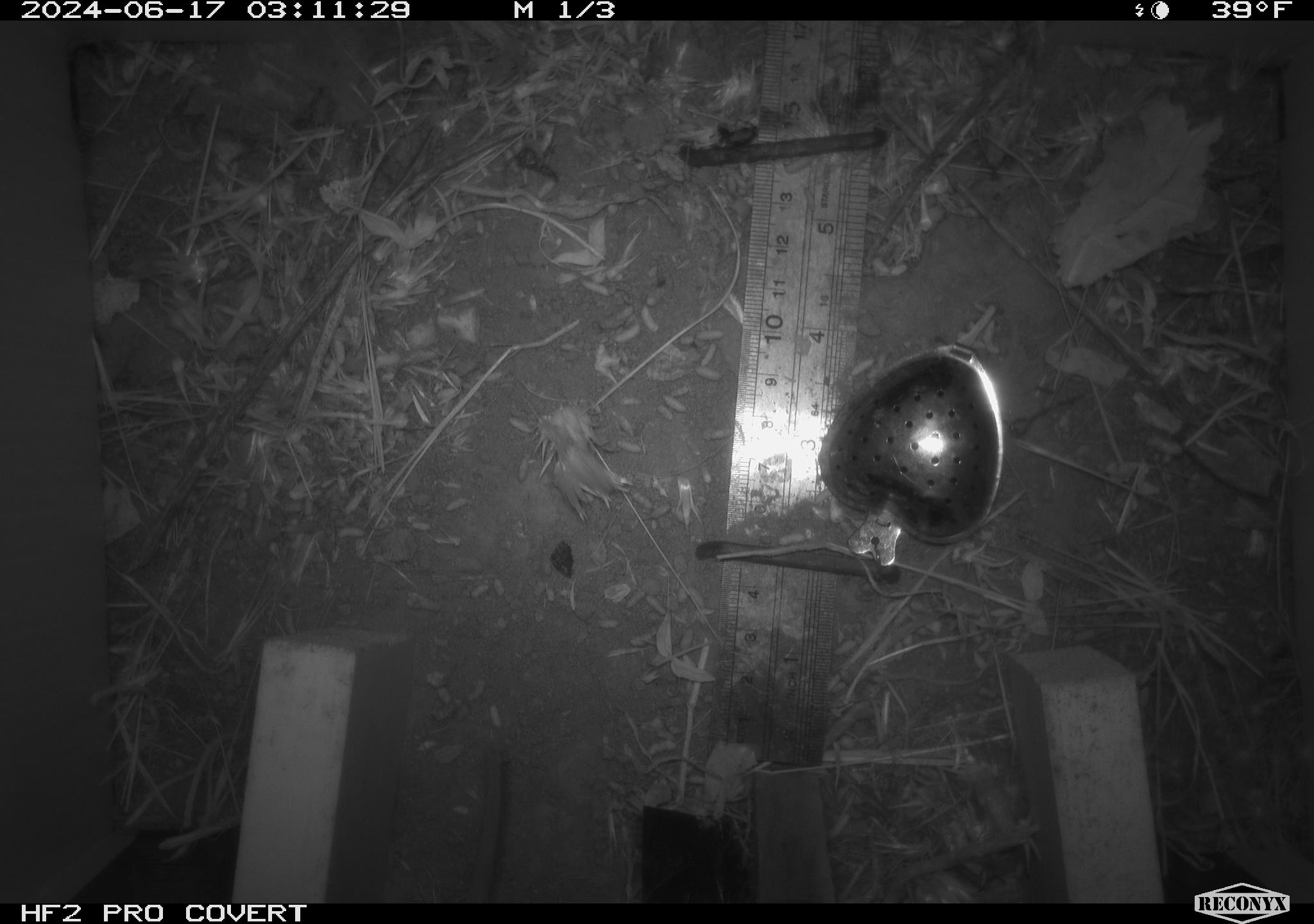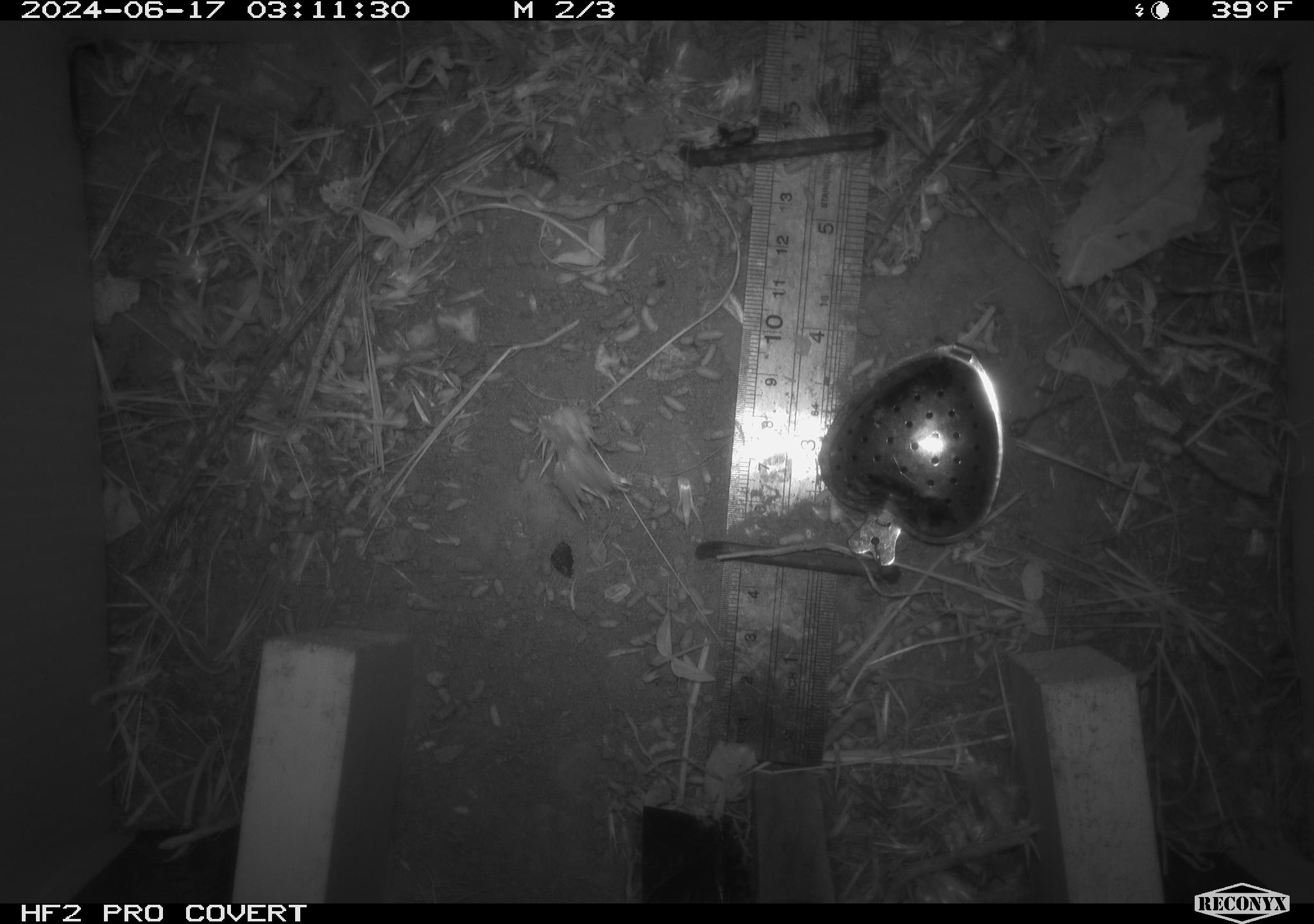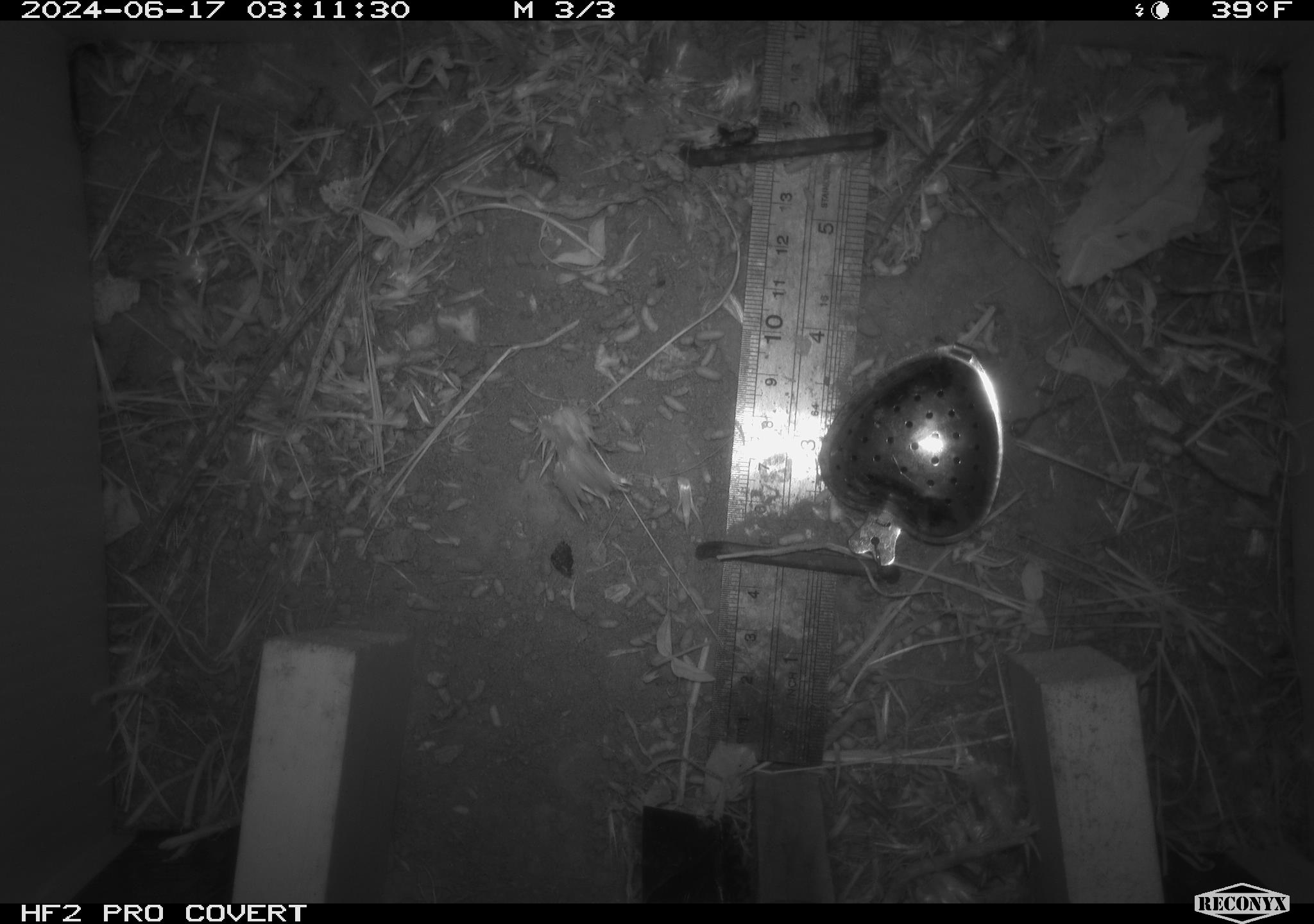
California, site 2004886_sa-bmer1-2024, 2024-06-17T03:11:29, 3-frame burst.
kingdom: Animalia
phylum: Chordata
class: Mammalia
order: Rodentia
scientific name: Rodentia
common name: mouse species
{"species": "mouse species (Rodentia)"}